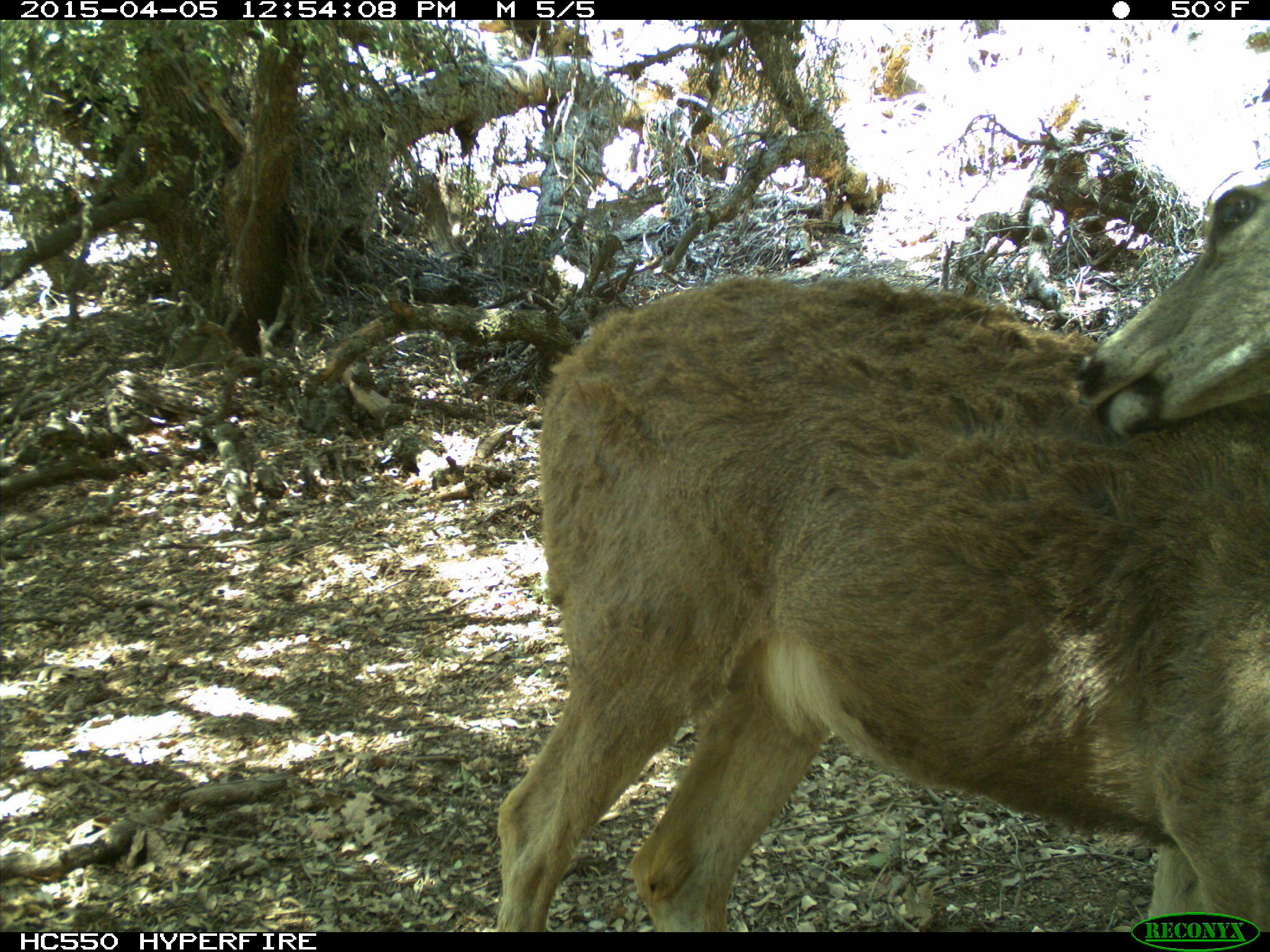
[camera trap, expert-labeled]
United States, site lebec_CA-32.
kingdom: Animalia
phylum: Chordata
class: Mammalia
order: Artiodactyla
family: Cervidae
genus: Odocoileus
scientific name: Odocoileus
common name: deer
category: unidentified deer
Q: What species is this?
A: Unidentified deer (deer) (Odocoileus).